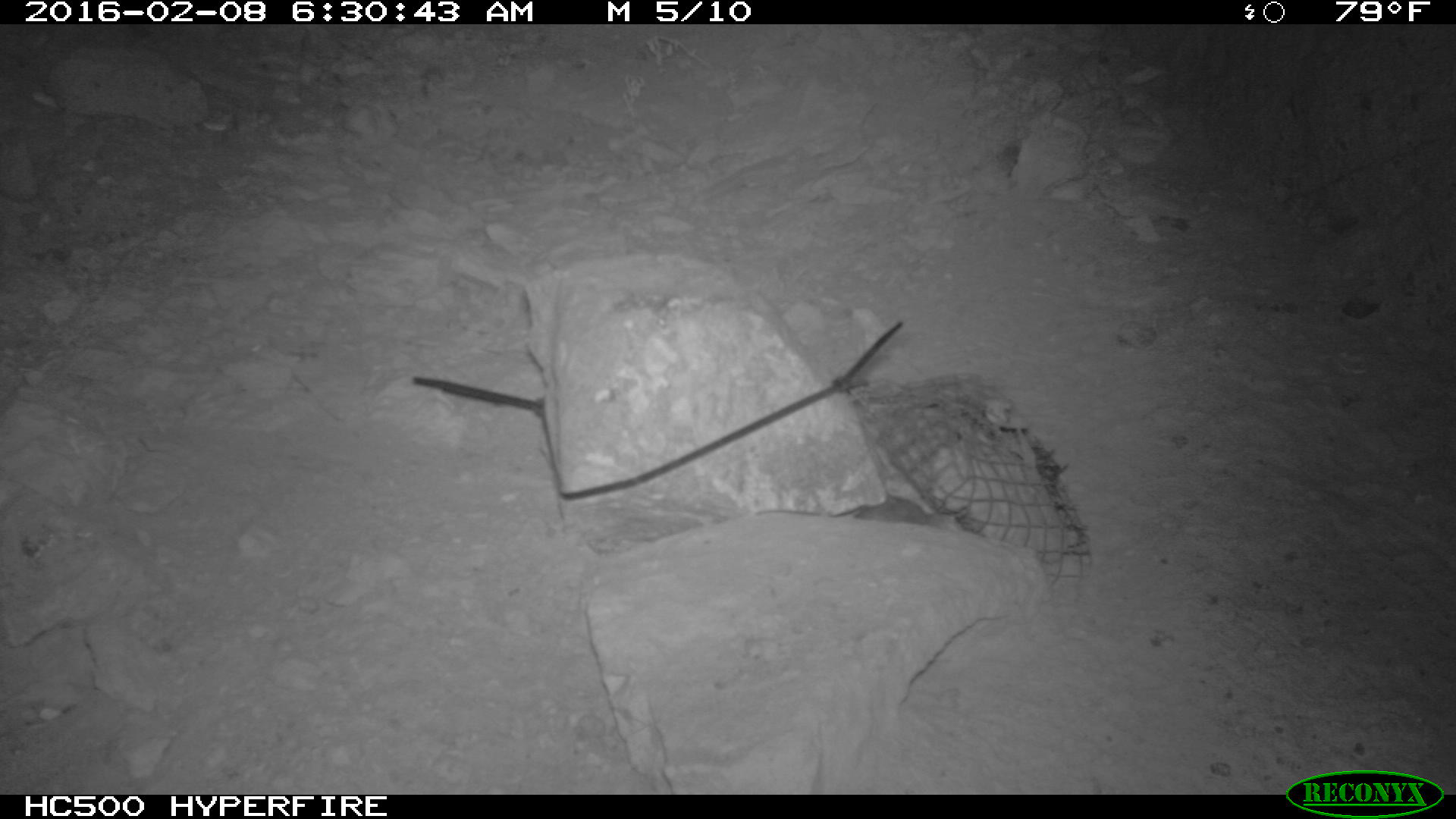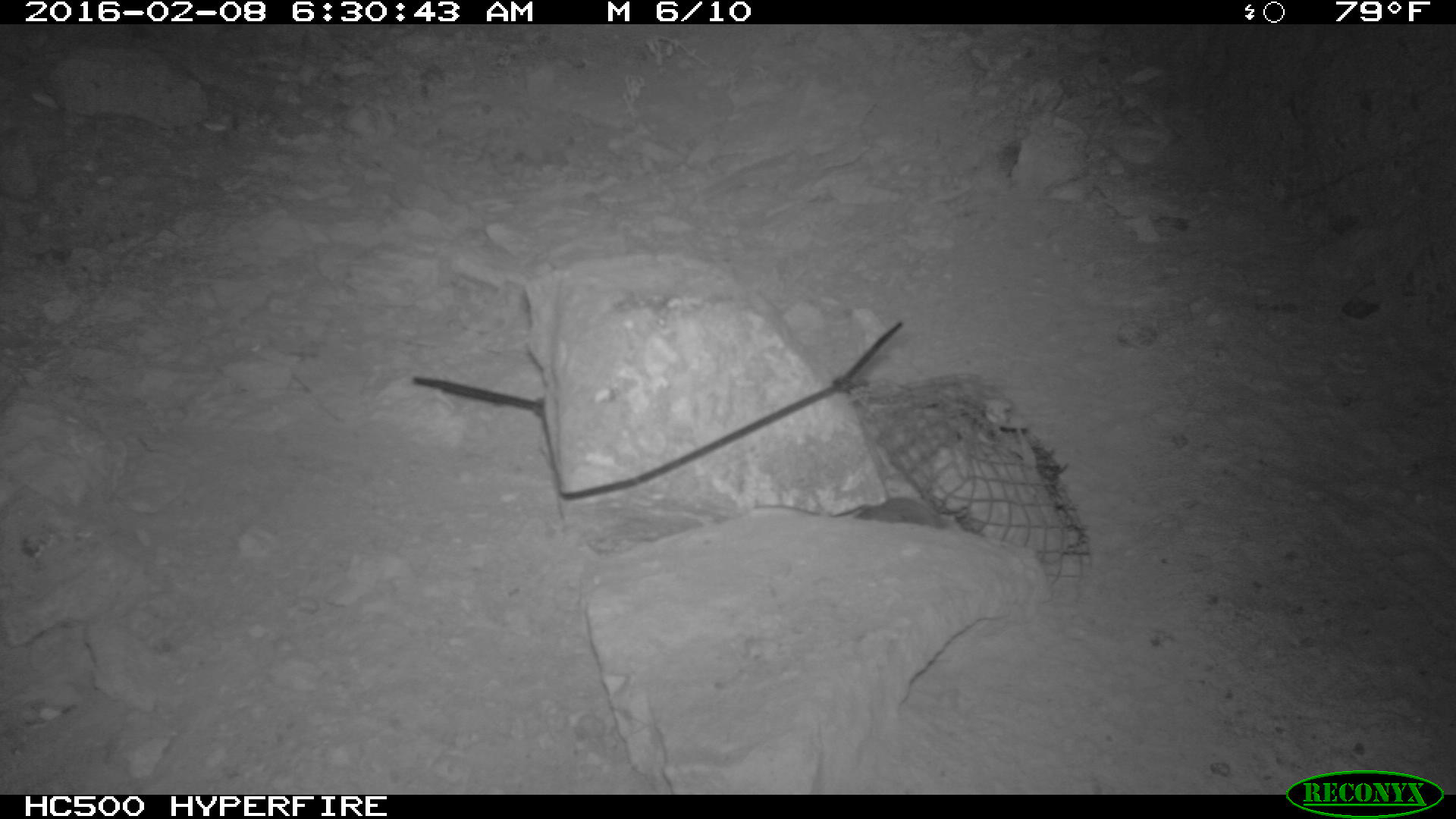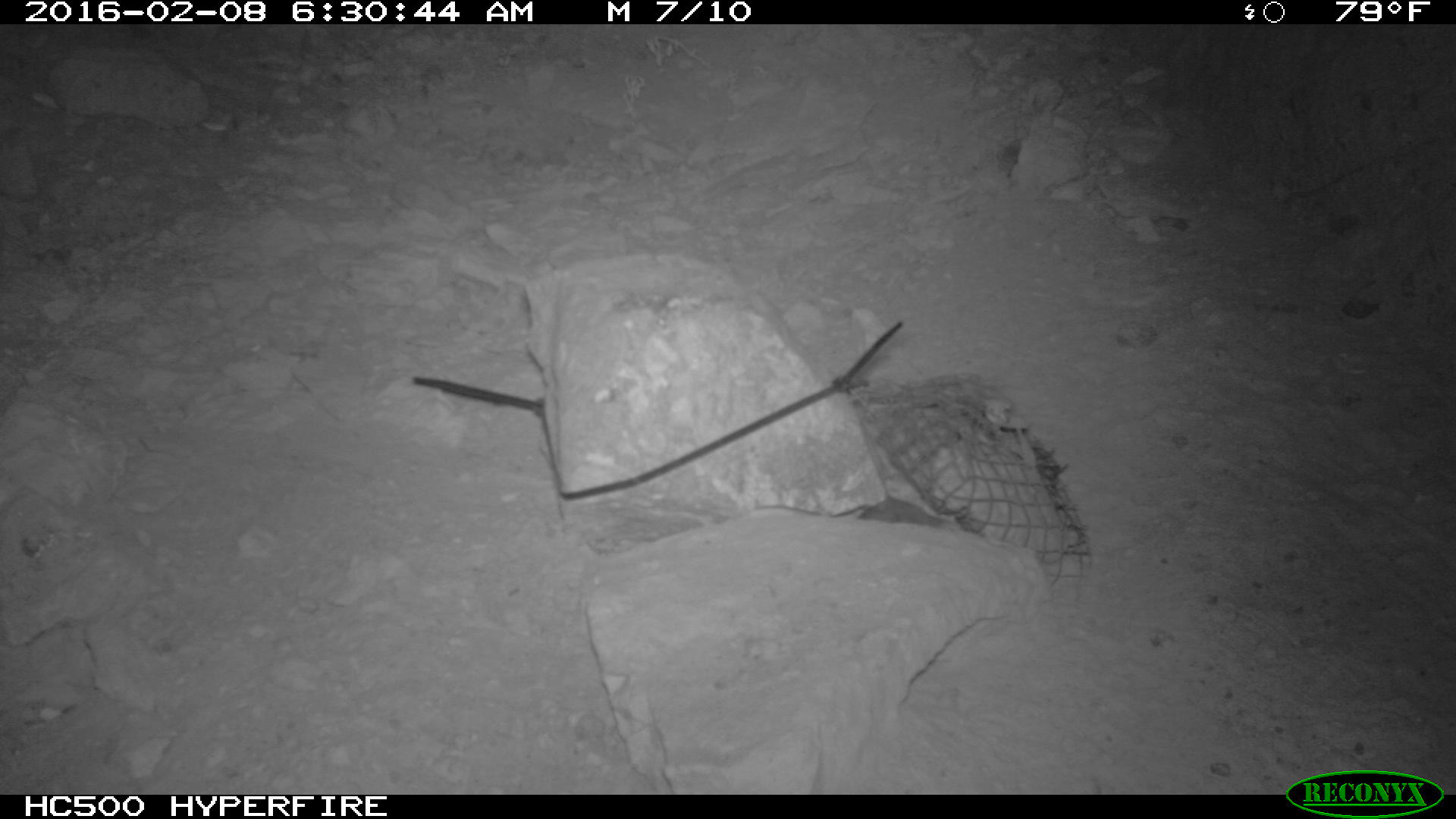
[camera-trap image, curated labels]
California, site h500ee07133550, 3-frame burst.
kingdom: Animalia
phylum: Chordata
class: Mammalia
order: Rodentia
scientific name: Rodentia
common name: rodent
Rodent (Rodentia).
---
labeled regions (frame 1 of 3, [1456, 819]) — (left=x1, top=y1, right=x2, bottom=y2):
rodent: (left=755, top=490, right=964, bottom=535)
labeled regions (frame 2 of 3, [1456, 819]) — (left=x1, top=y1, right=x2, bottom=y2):
rodent: (left=846, top=501, right=982, bottom=529)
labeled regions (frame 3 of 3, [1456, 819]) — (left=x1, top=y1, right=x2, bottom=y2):
rodent: (left=857, top=496, right=963, bottom=532)